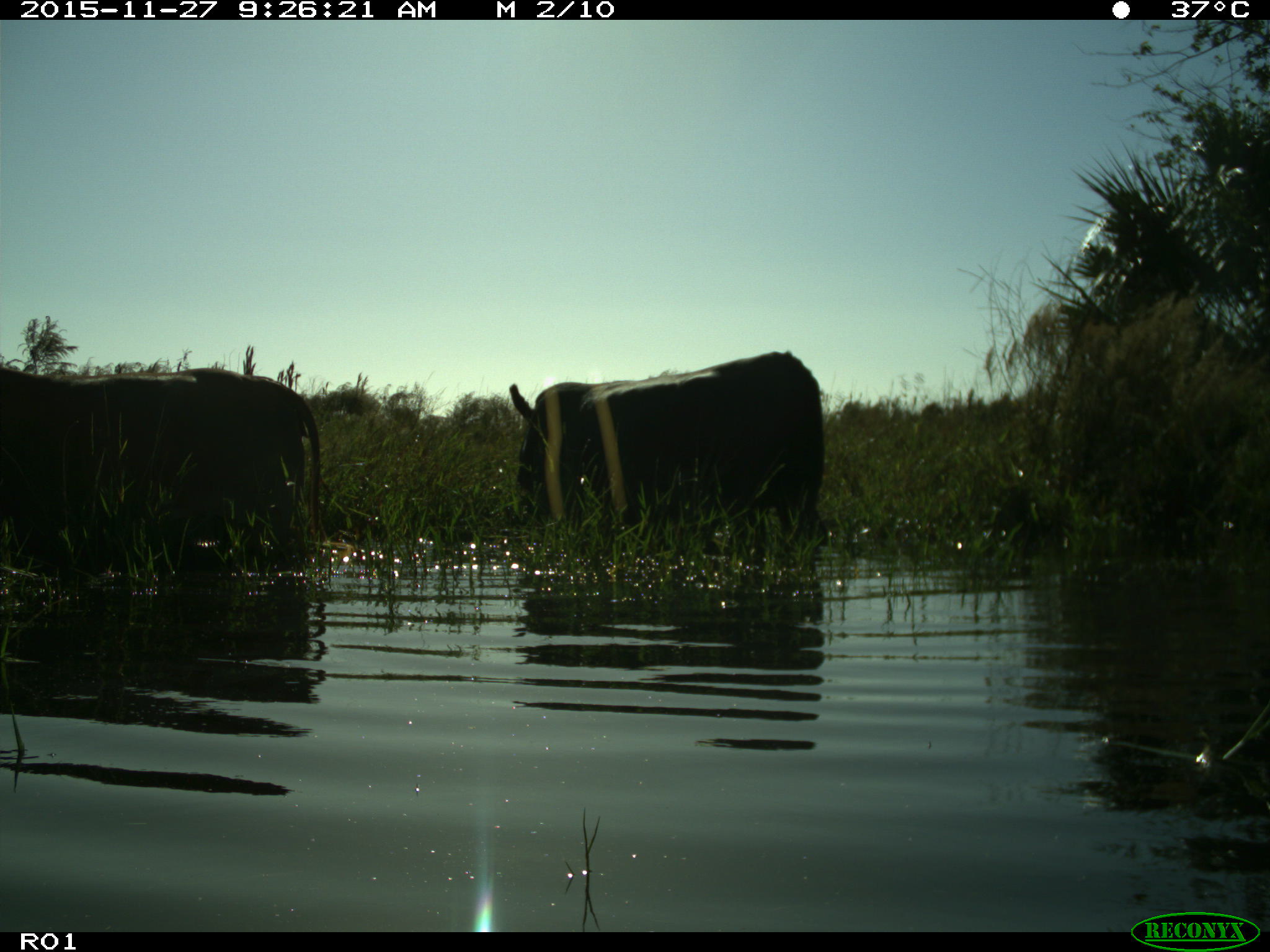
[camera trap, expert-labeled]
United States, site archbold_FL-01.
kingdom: Animalia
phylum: Chordata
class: Mammalia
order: Artiodactyla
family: Bovidae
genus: Bos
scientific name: Bos taurus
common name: domestic cow